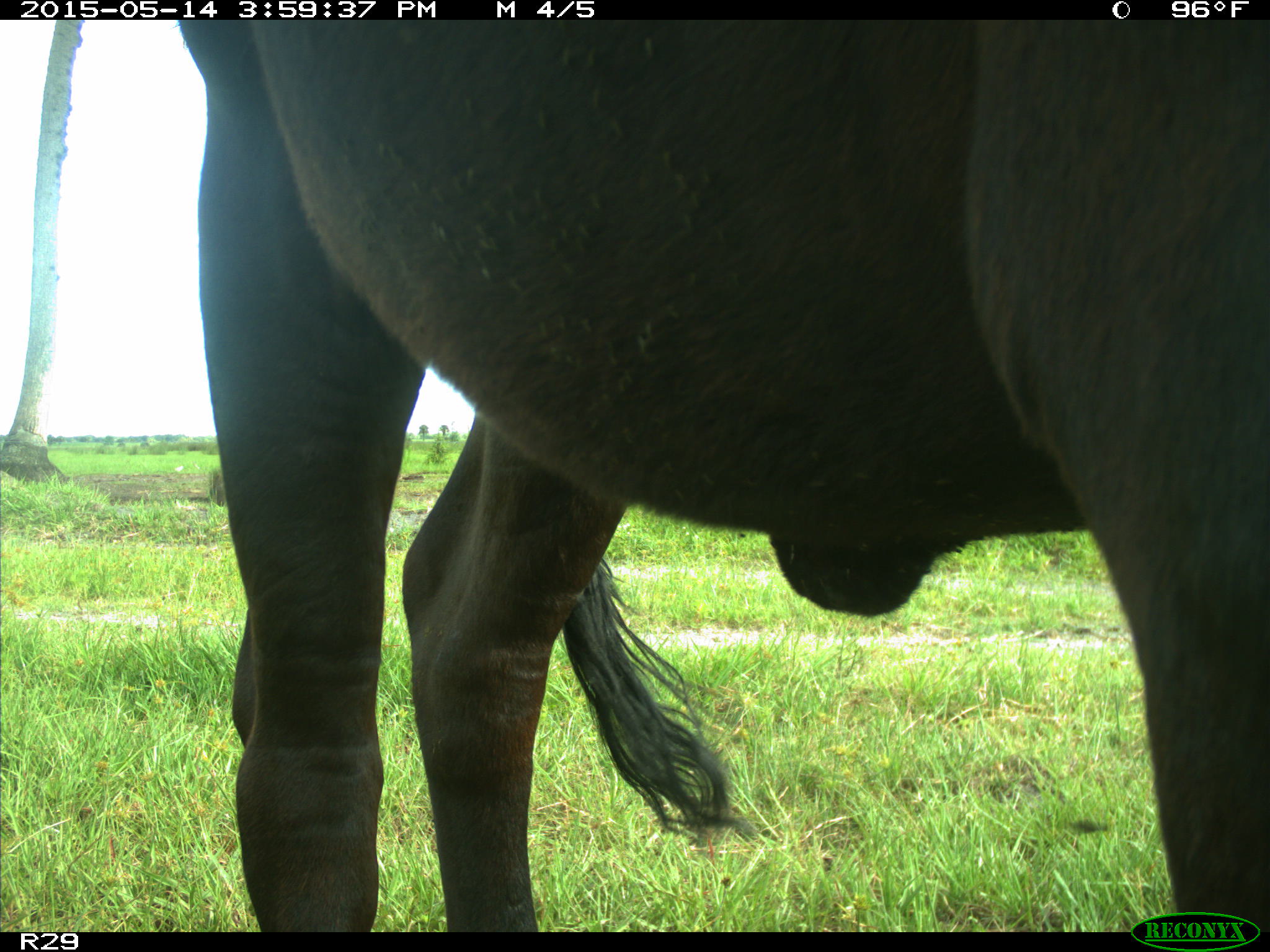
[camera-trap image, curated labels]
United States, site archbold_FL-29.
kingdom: Animalia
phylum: Chordata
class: Mammalia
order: Artiodactyla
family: Bovidae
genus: Bos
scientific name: Bos taurus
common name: domestic cow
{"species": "Bos taurus (domestic cow)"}